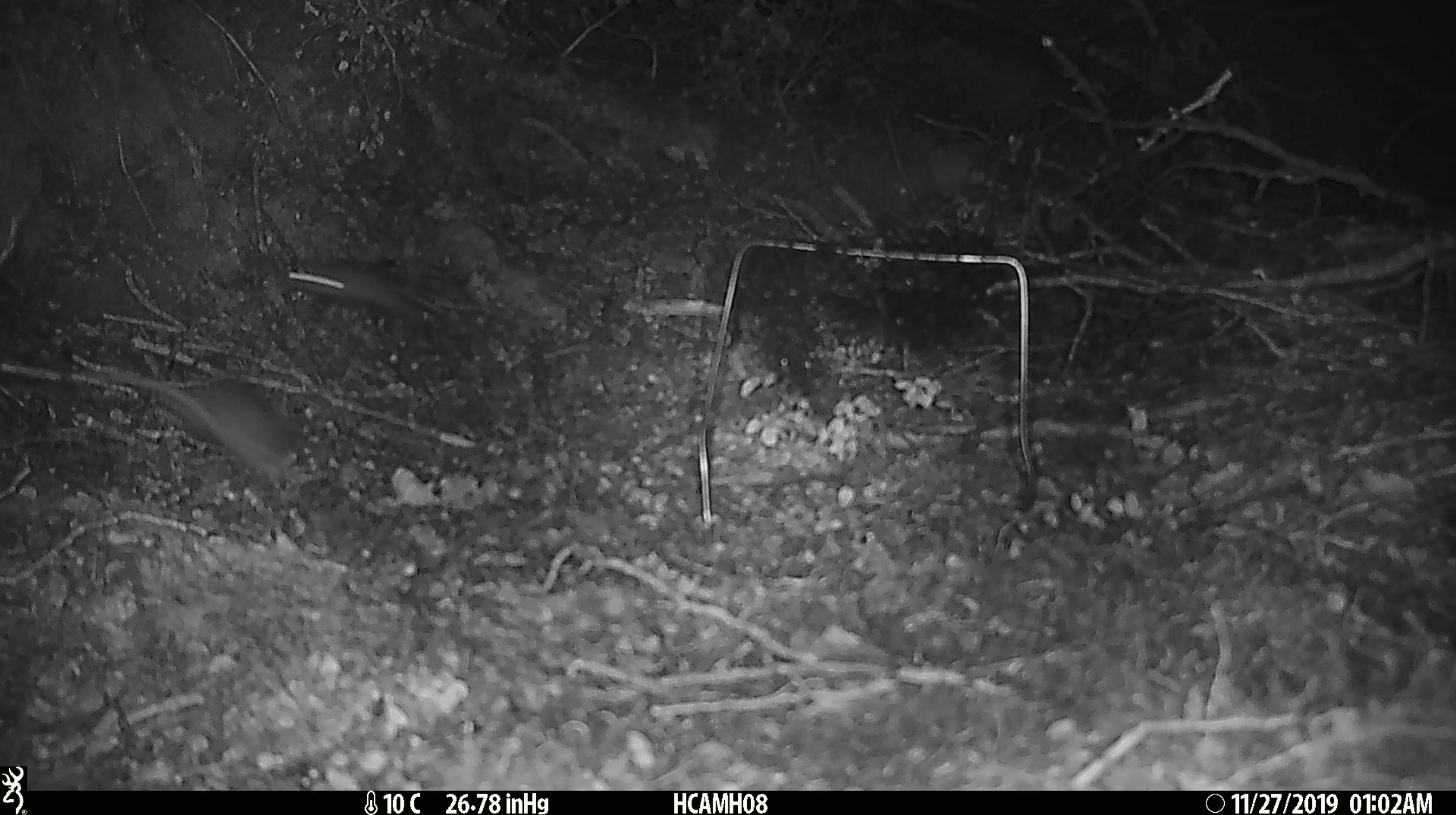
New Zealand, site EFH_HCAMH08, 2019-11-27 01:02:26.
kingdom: Animalia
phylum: Chordata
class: Mammalia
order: Rodentia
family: Muridae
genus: Mus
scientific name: Mus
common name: mouse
Mouse (Mus).